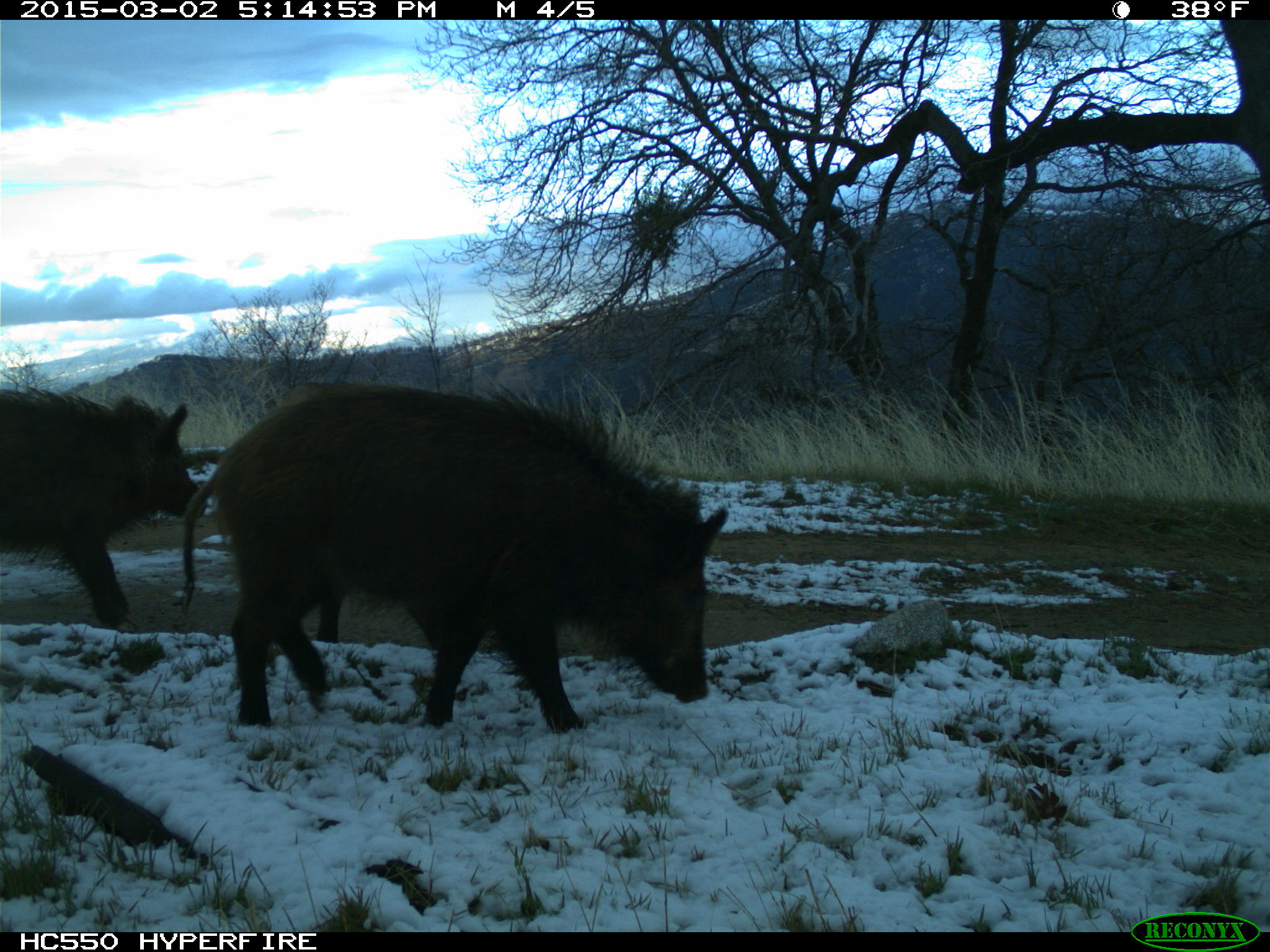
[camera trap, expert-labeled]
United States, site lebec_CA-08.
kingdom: Animalia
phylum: Chordata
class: Mammalia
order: Artiodactyla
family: Suidae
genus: Sus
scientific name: Sus scrofa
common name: wild boar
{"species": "Sus scrofa (wild boar)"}